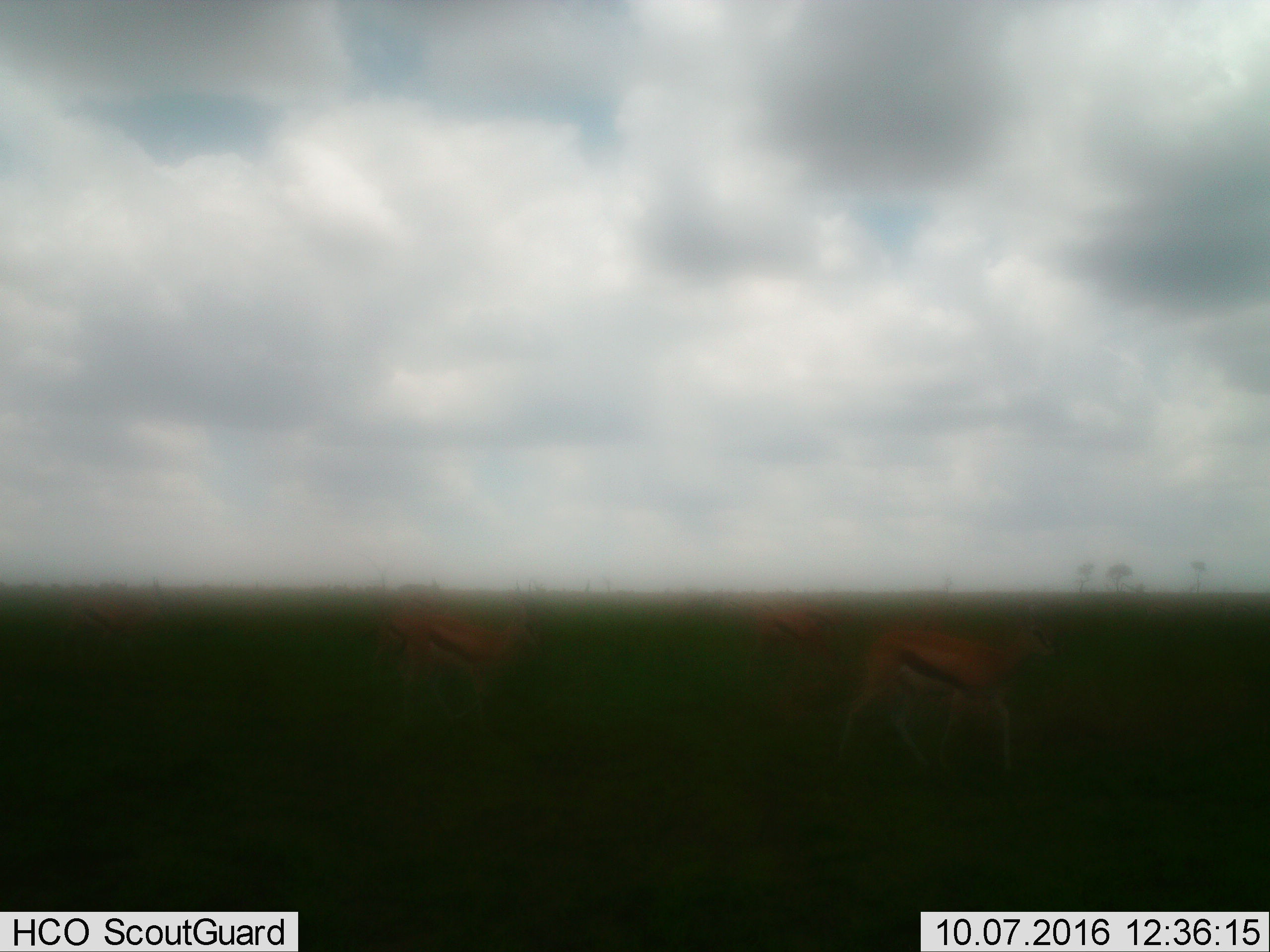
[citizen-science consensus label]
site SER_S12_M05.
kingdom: Animalia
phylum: Chordata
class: Mammalia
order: Artiodactyla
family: Bovidae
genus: Eudorcas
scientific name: Eudorcas thomsonii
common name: thomson's gazelle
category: gazellethomsons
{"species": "gazellethomsons (thomson's gazelle) (Eudorcas thomsonii)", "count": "4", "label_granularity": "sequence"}